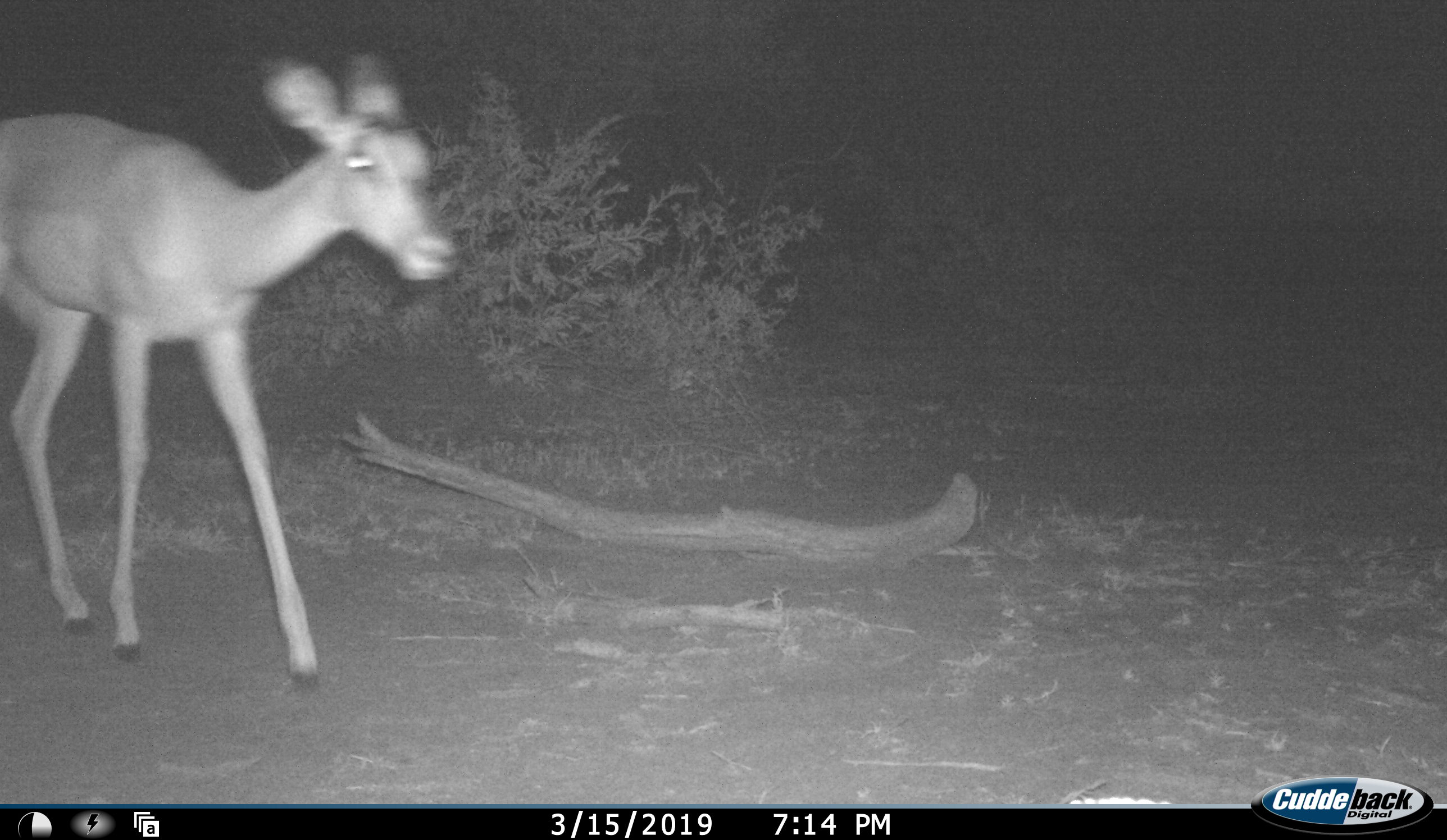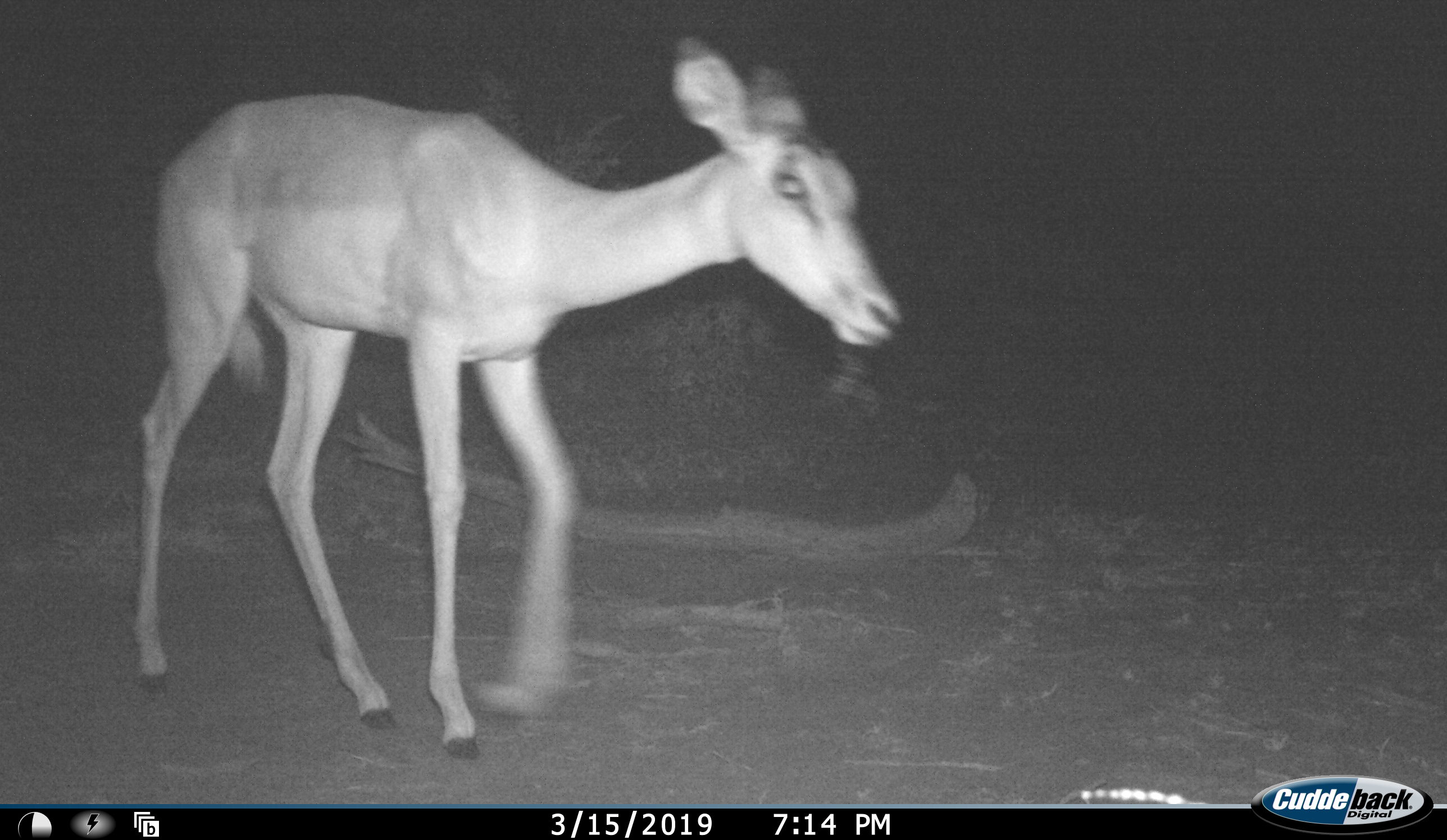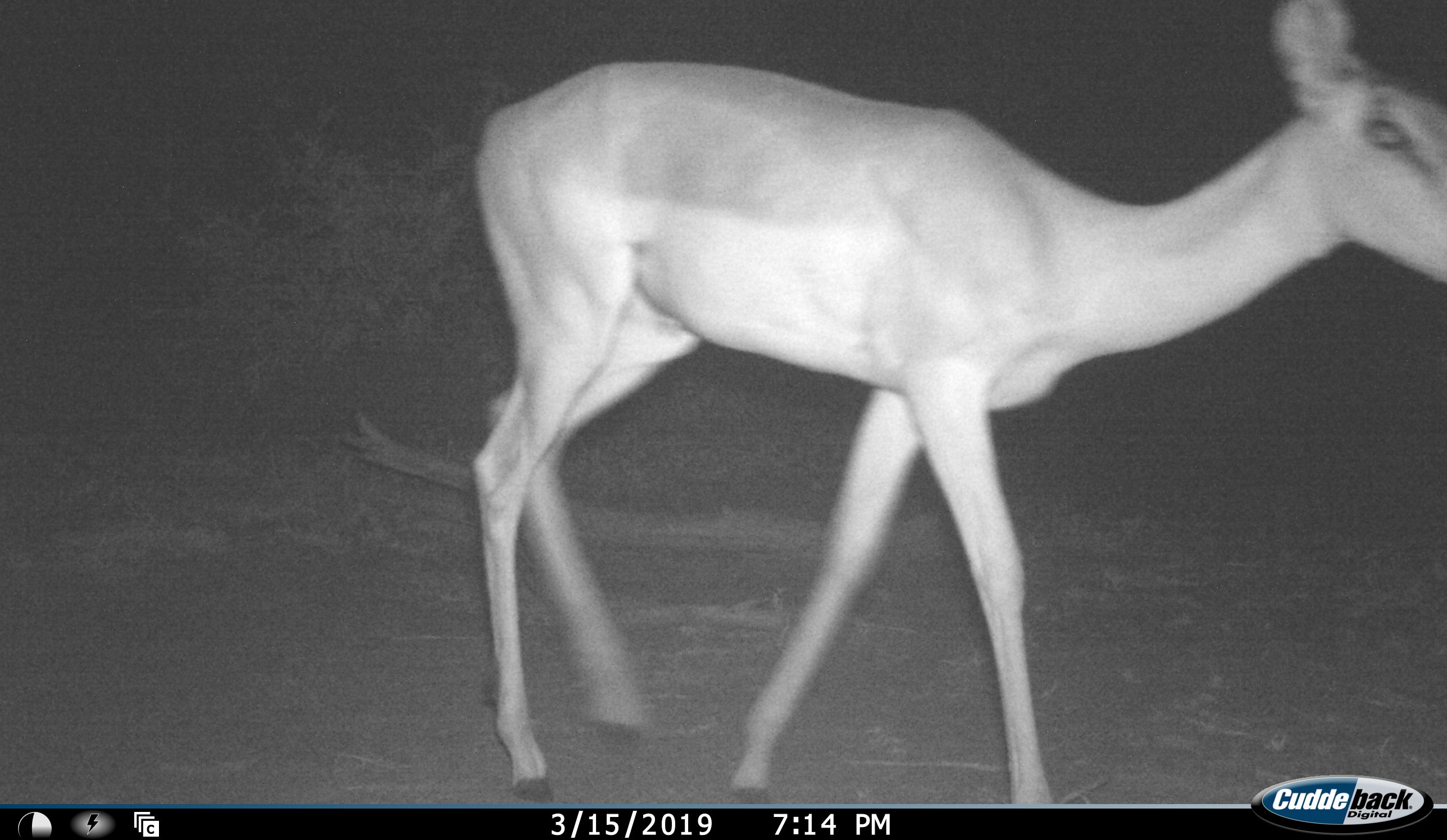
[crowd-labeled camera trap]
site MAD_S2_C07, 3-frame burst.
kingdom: Animalia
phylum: Chordata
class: Mammalia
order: Artiodactyla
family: Bovidae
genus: Aepyceros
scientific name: Aepyceros melampus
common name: impala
Impala (Aepyceros melampus), count 1. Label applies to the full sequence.